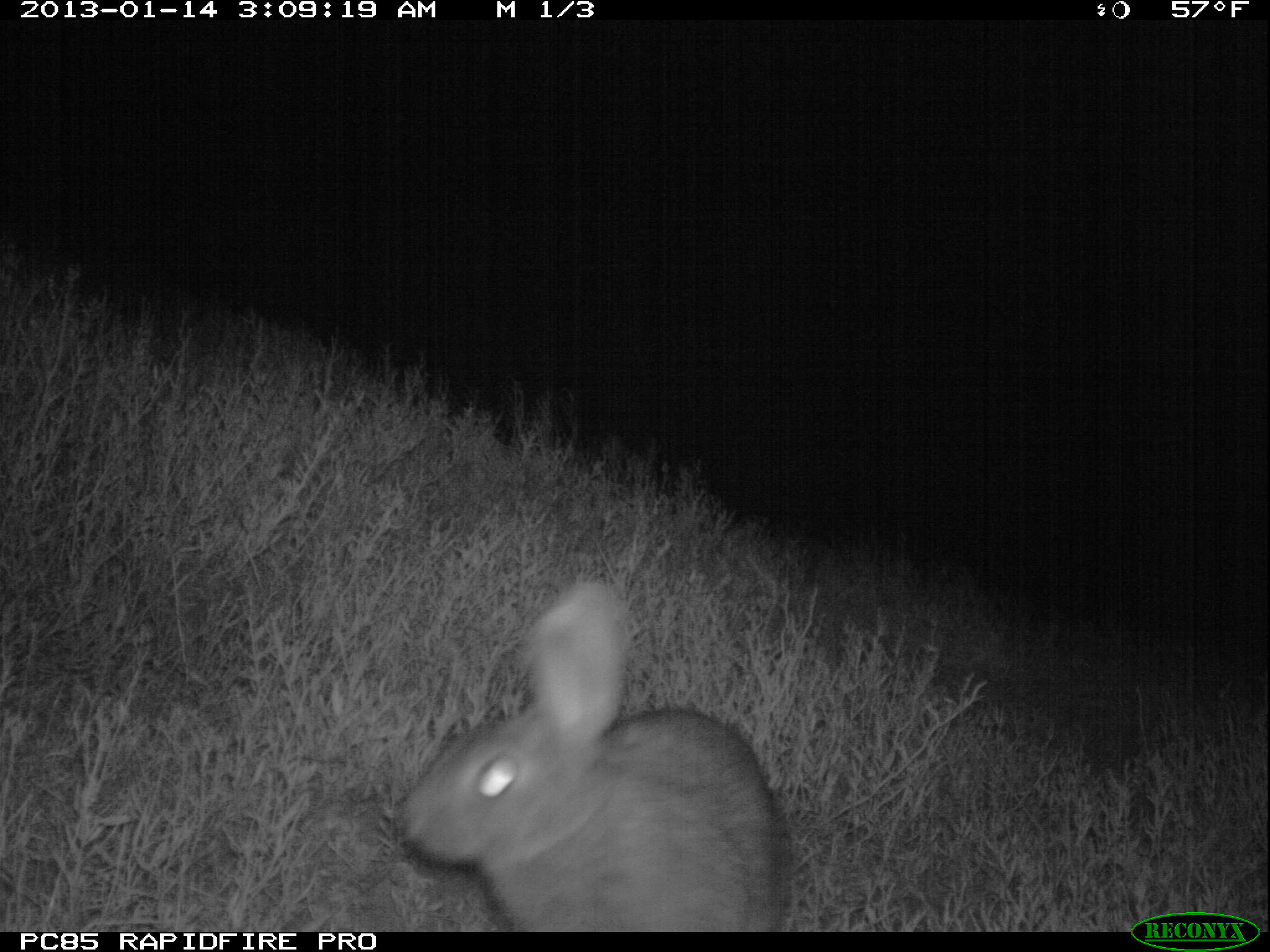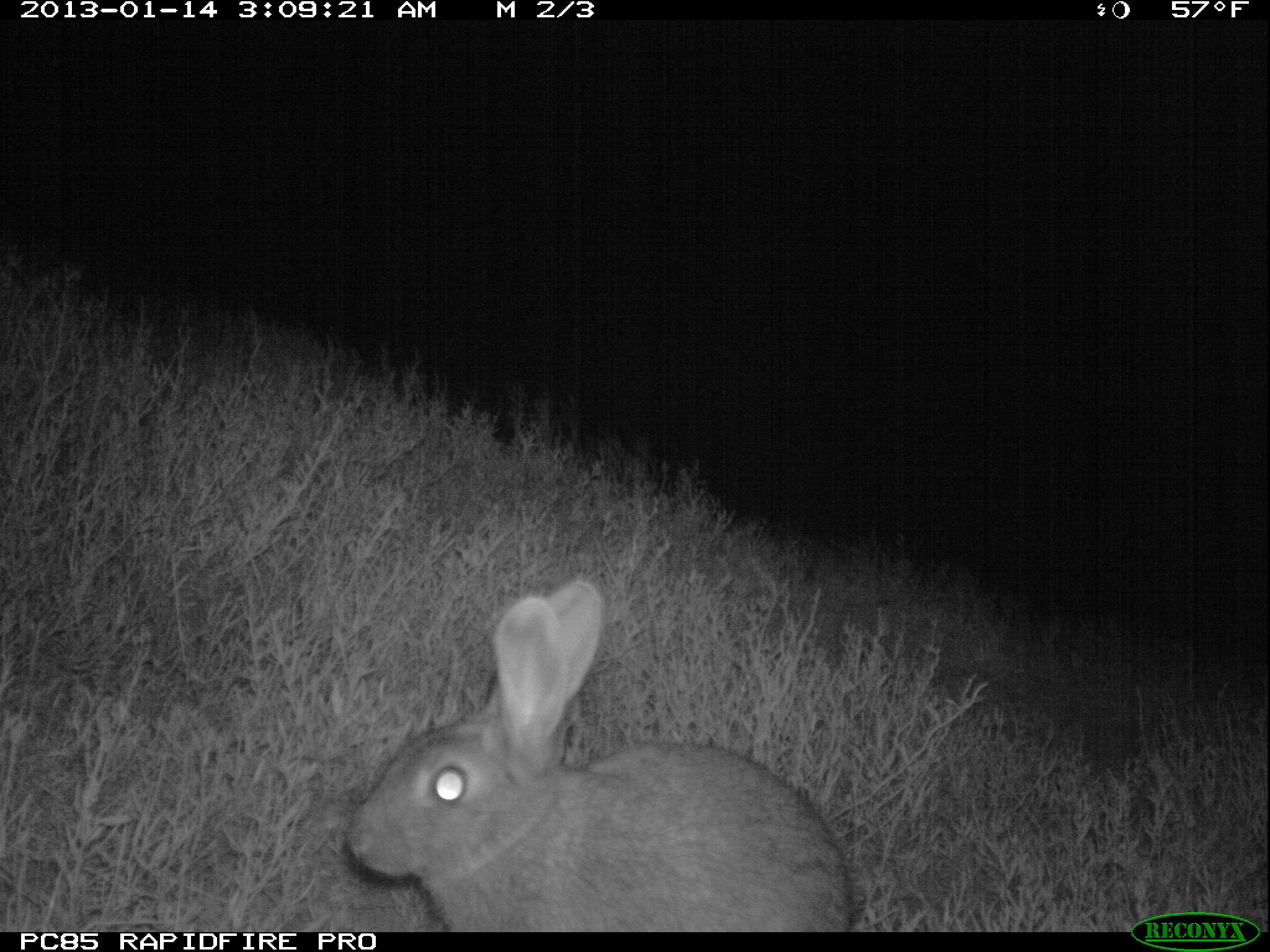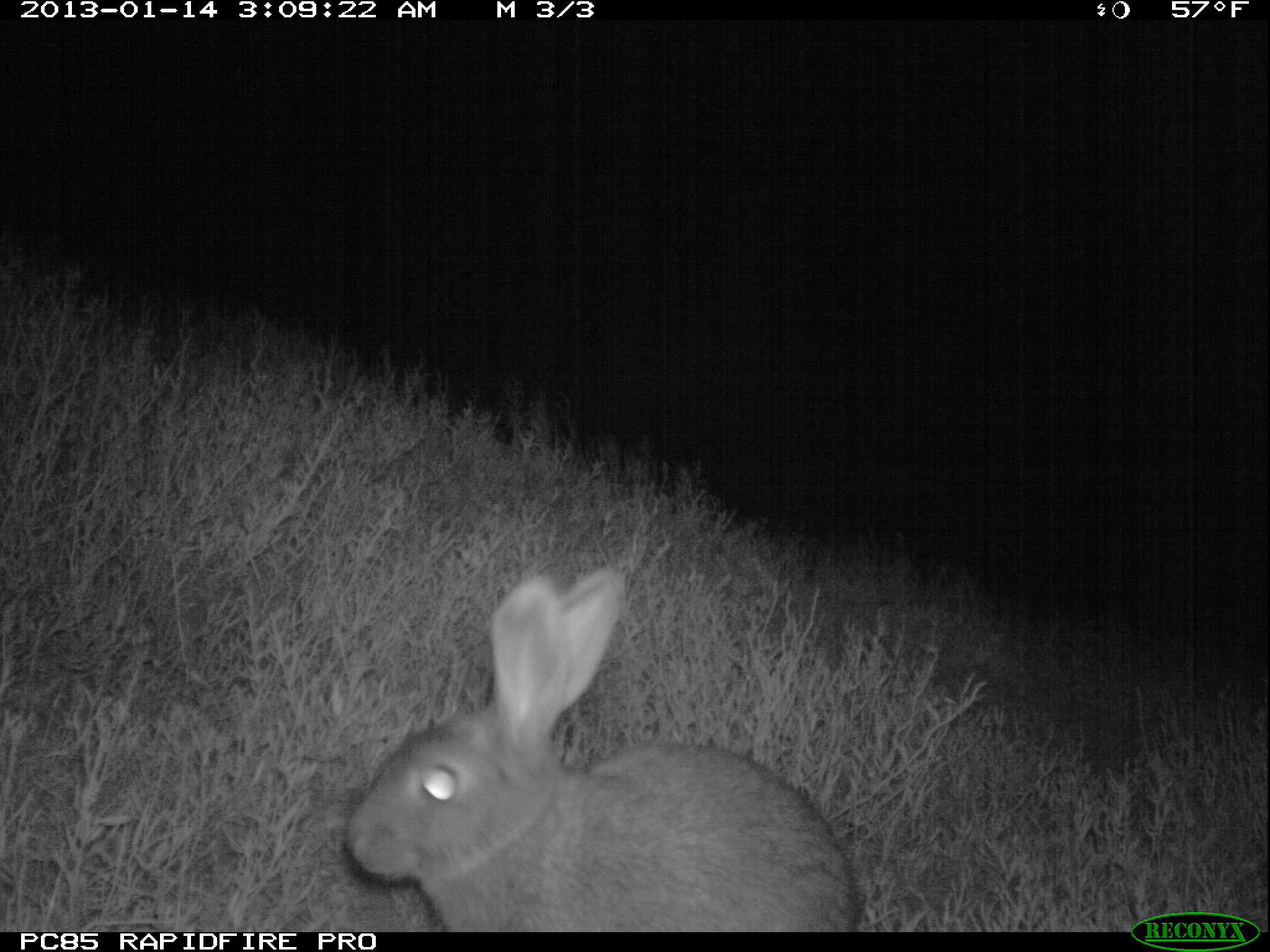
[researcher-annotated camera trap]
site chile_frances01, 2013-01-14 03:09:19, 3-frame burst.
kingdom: Animalia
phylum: Chordata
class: Mammalia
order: Lagomorpha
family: Leporidae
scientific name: Leporidae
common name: rabbits and hares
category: rabbit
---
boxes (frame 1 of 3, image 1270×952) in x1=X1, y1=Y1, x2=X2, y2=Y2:
rabbit: x1=396, y1=578, x2=787, y2=932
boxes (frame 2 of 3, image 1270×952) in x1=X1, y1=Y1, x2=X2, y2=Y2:
rabbit: x1=340, y1=578, x2=860, y2=932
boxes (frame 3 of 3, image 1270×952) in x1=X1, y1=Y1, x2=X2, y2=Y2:
rabbit: x1=337, y1=563, x2=862, y2=933